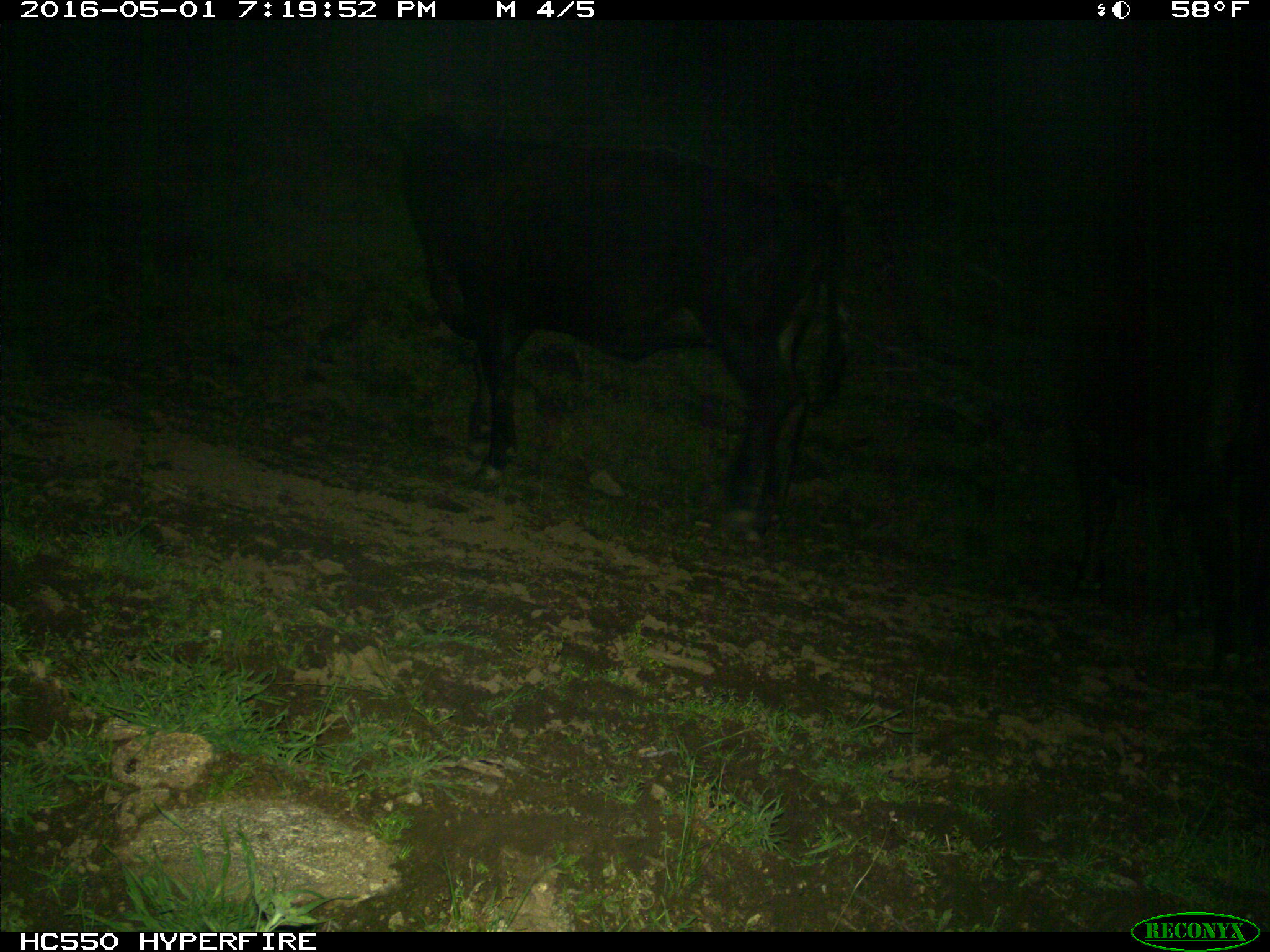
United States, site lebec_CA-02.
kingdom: Animalia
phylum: Chordata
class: Mammalia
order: Artiodactyla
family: Bovidae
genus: Bos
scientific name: Bos taurus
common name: domestic cow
Bos taurus (domestic cow).